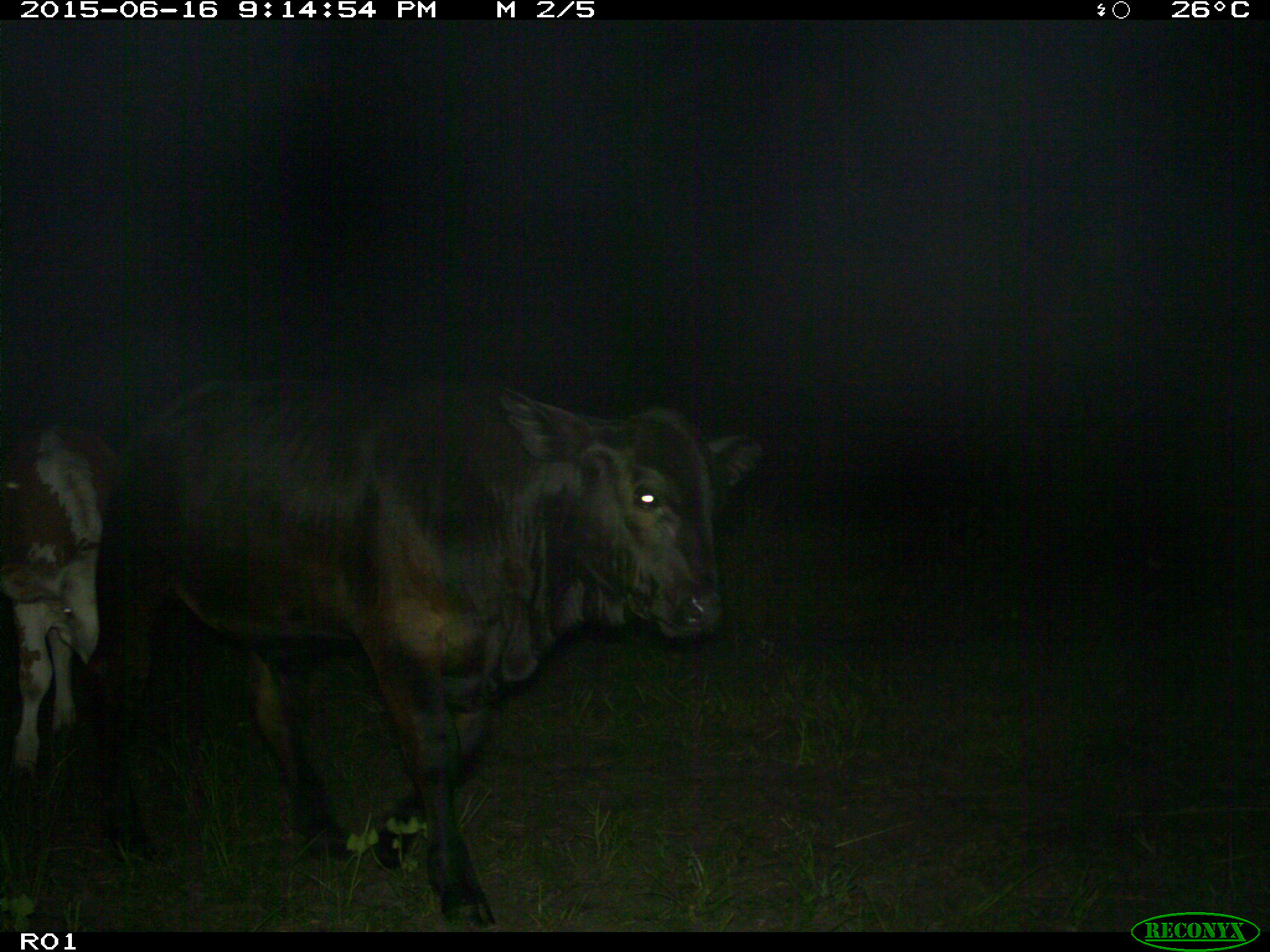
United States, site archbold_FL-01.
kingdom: Animalia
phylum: Chordata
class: Mammalia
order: Artiodactyla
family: Bovidae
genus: Bos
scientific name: Bos taurus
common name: domestic cow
Bos taurus (domestic cow).